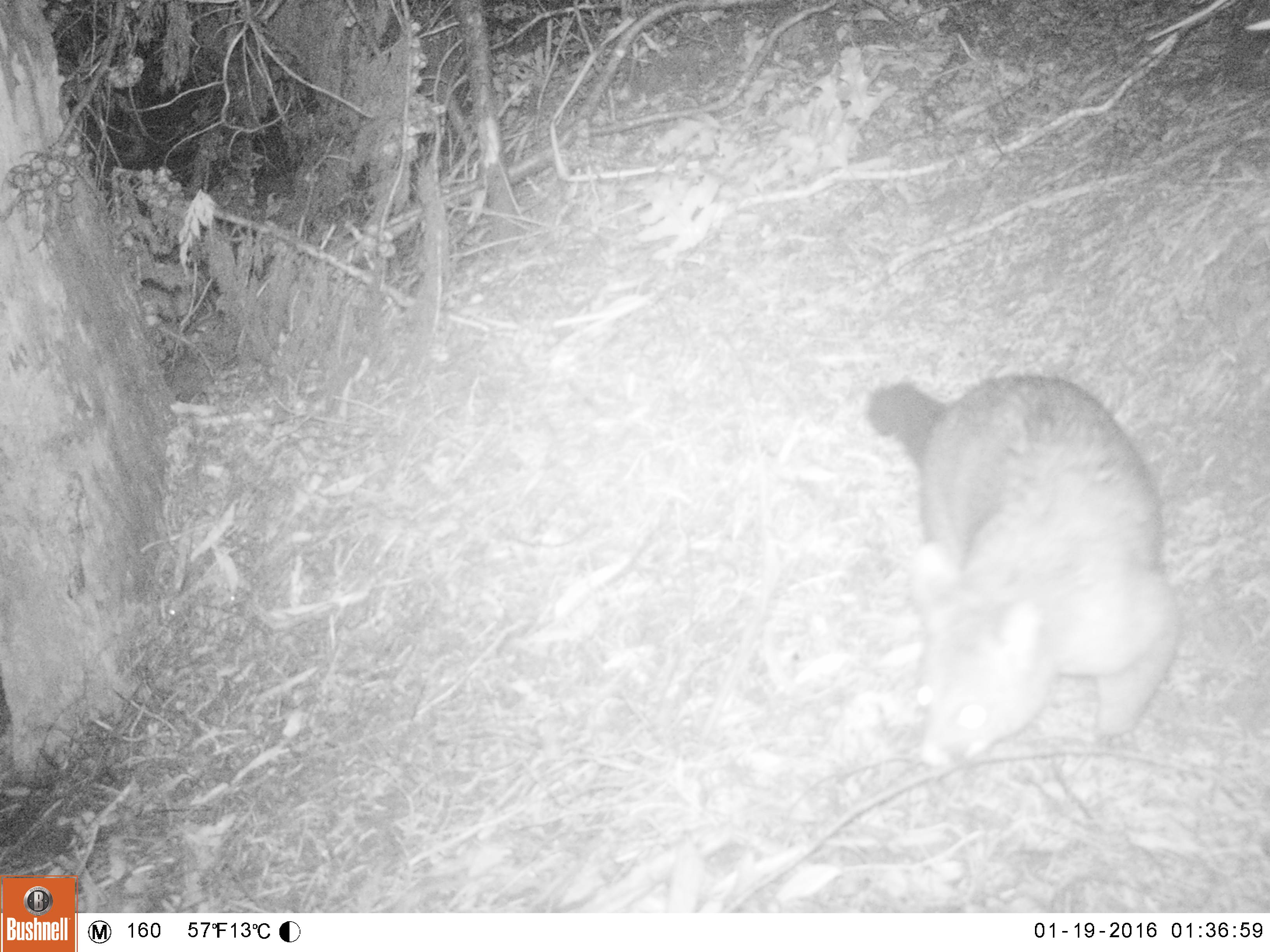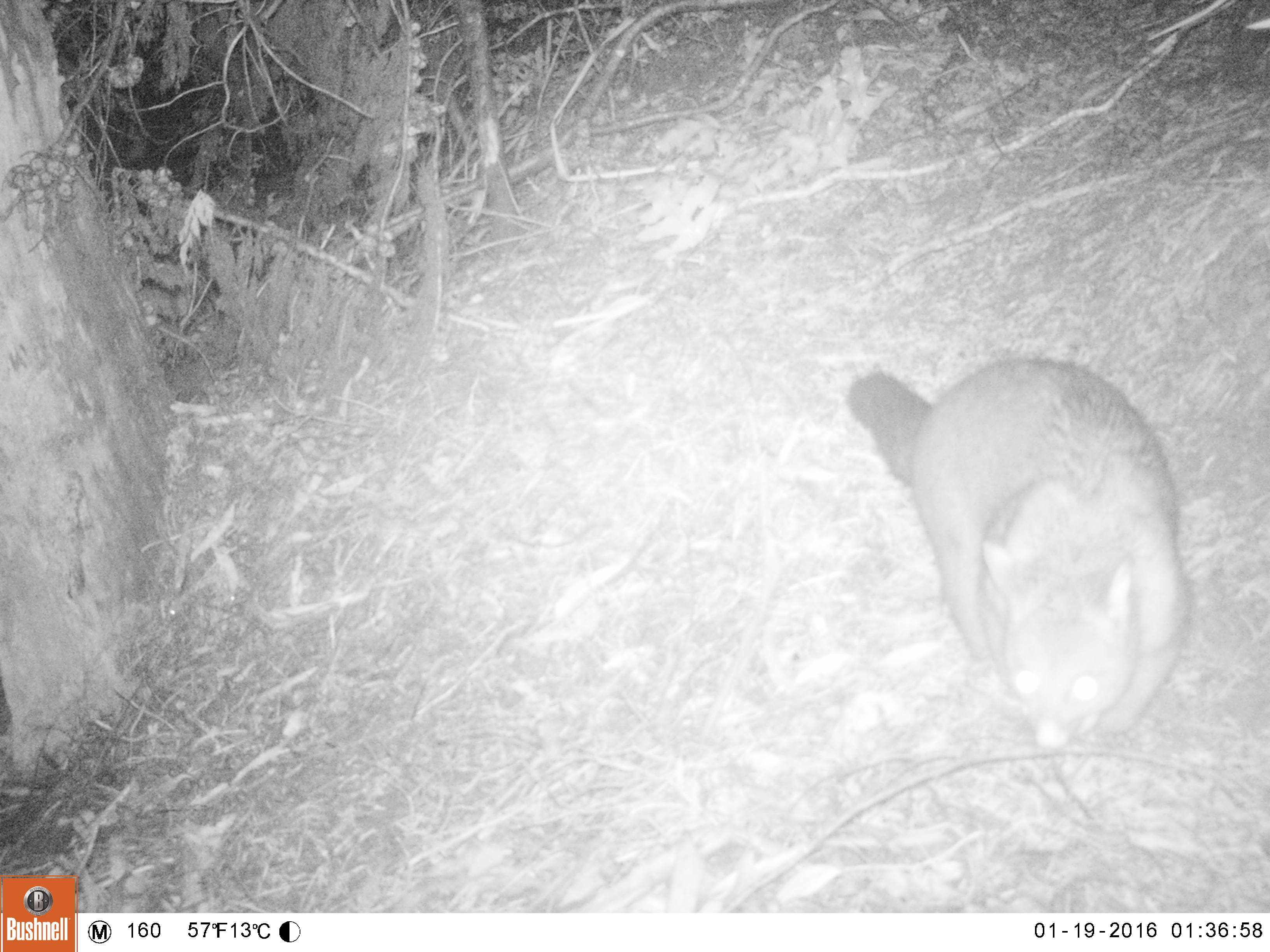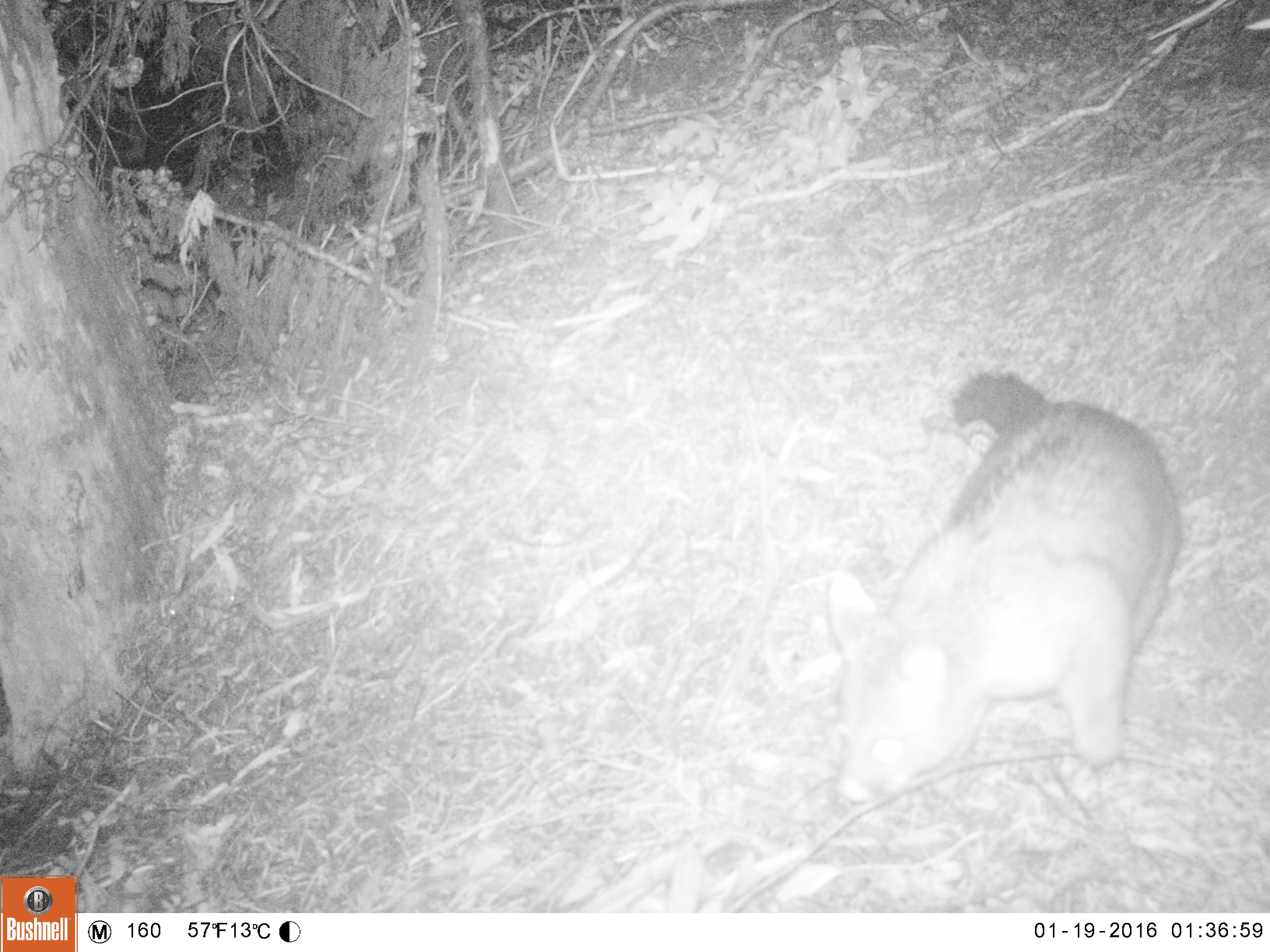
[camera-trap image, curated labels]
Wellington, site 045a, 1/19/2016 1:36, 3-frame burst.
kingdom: Animalia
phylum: Chordata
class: Mammalia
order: Didelphimorphia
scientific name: Didelphimorphia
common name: possum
Possum (Didelphimorphia).